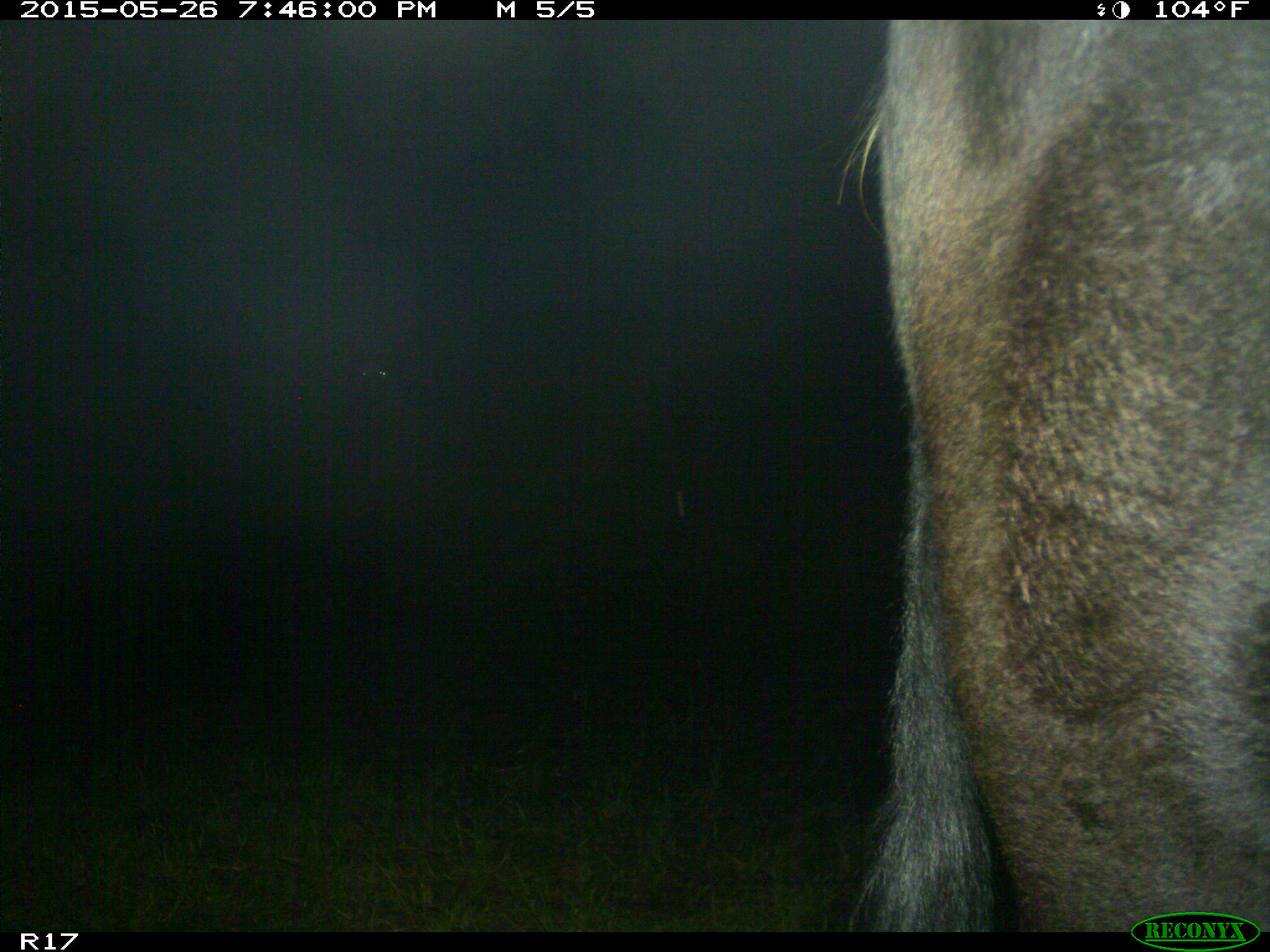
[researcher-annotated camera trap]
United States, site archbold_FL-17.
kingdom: Animalia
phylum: Chordata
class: Mammalia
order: Artiodactyla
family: Bovidae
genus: Bos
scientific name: Bos taurus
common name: domestic cow